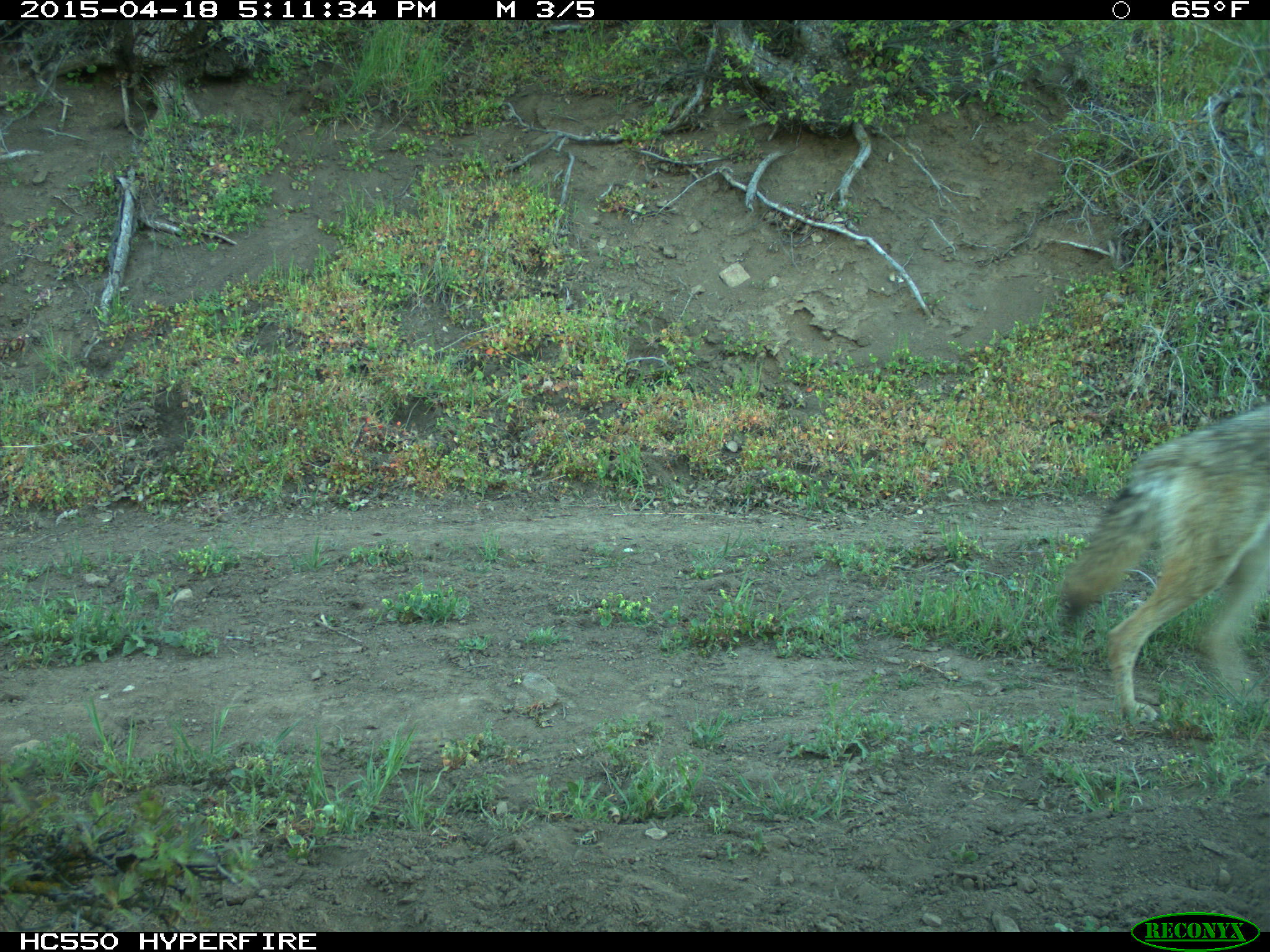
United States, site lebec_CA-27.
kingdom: Animalia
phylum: Chordata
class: Mammalia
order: Carnivora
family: Canidae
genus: Canis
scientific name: Canis latrans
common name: coyote